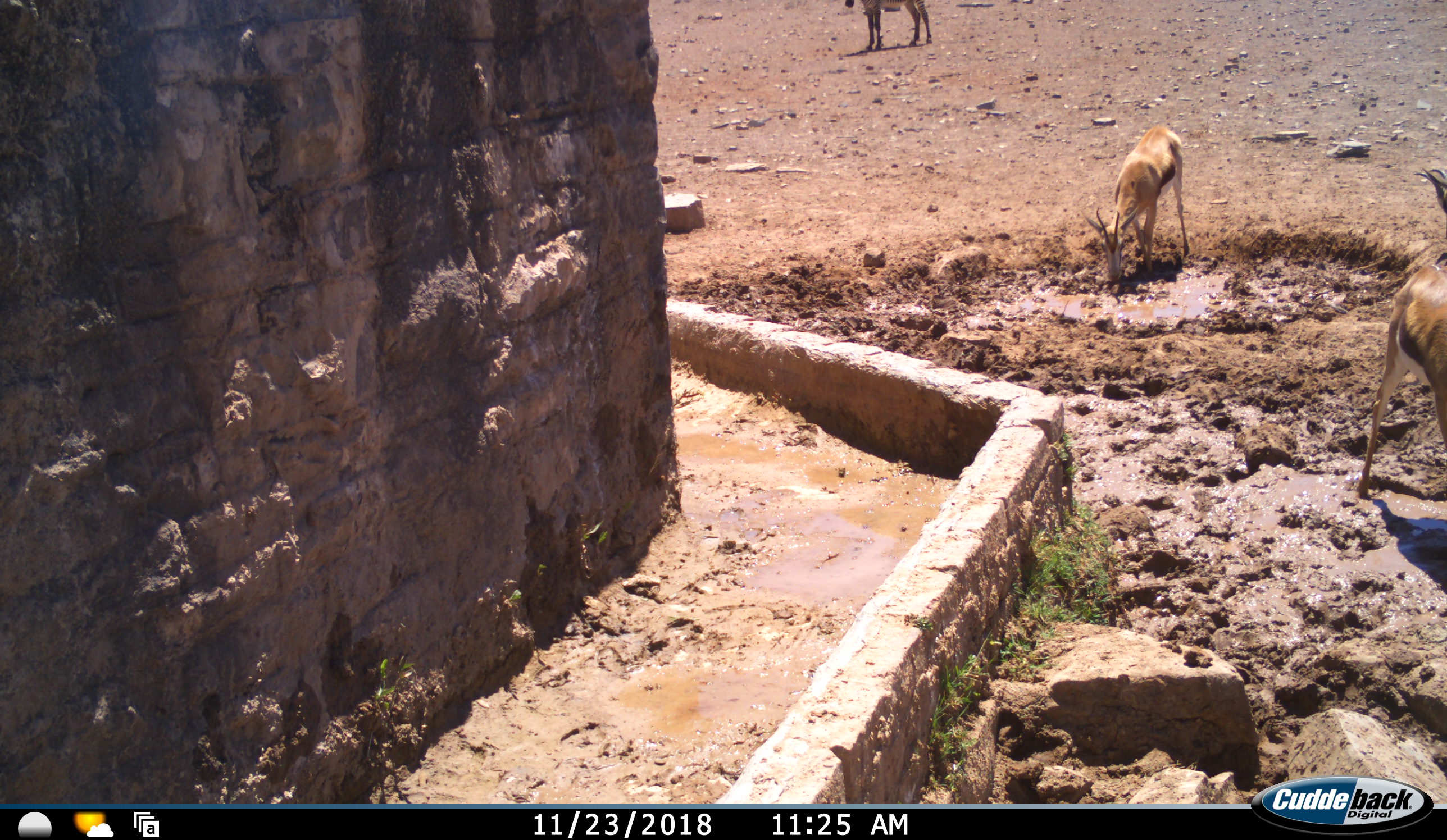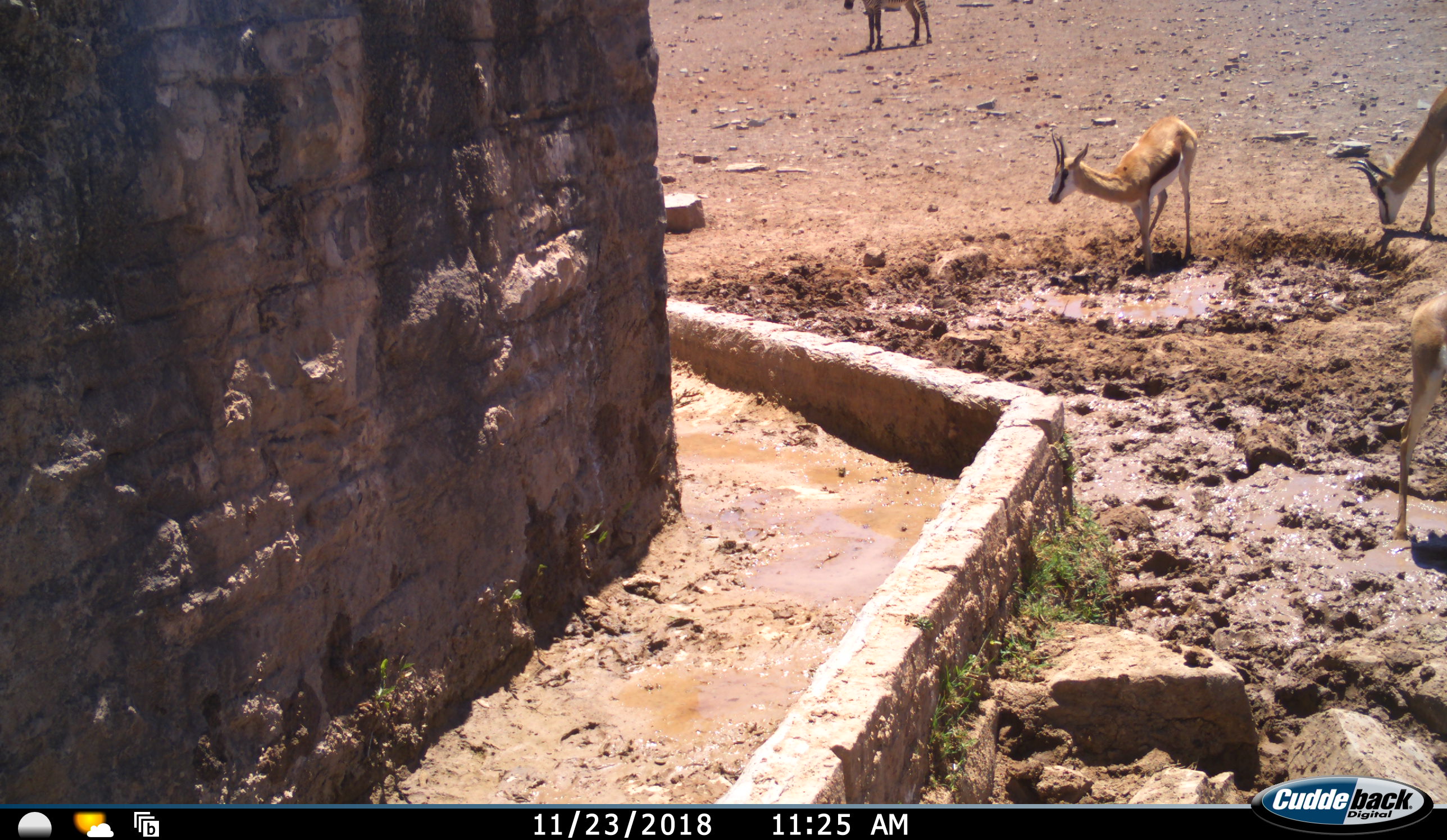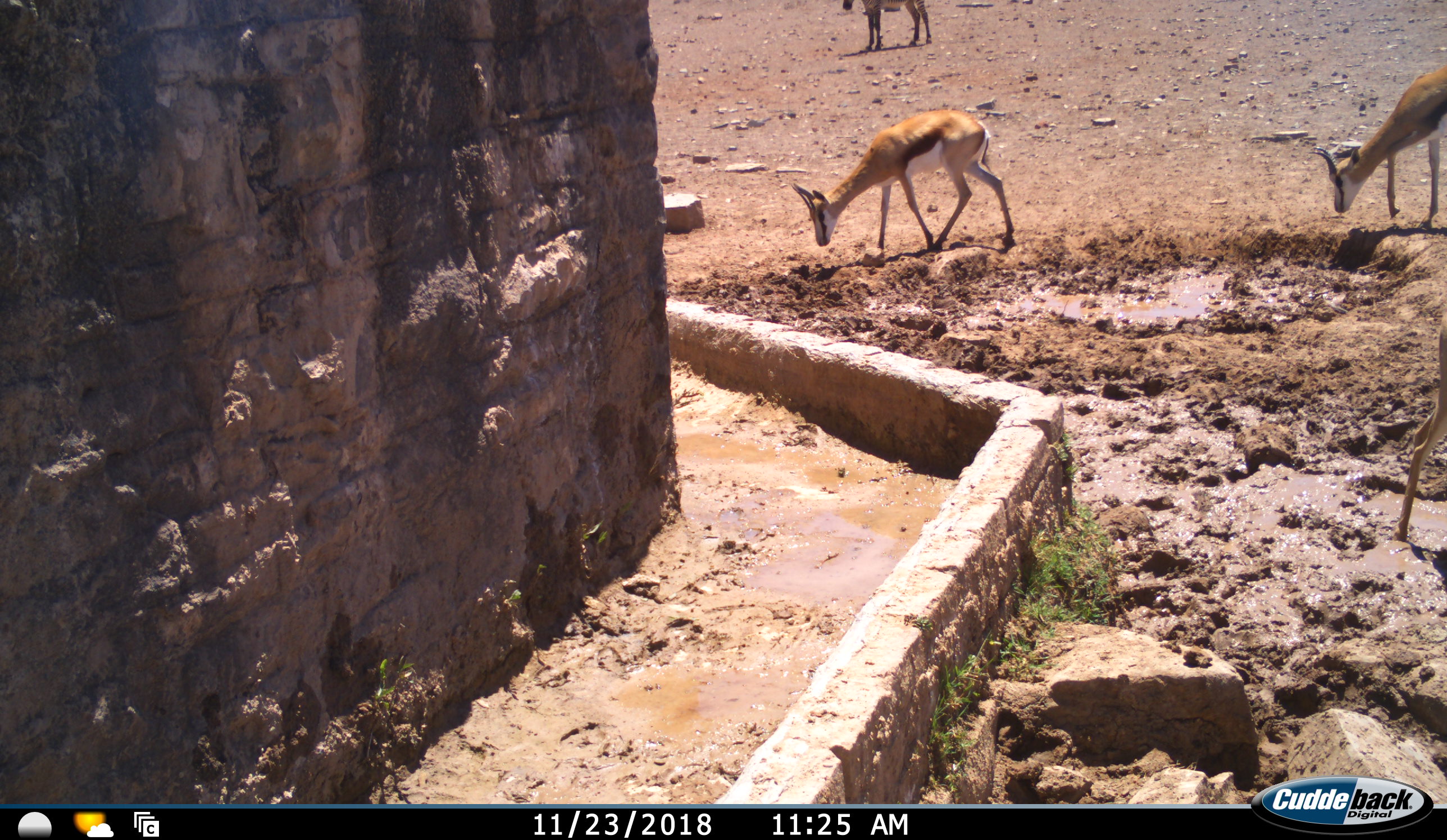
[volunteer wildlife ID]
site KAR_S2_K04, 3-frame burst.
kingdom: Animalia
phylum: Chordata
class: Mammalia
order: Artiodactyla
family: Bovidae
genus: Antidorcas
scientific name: Antidorcas marsupialis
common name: springbok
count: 3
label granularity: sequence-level